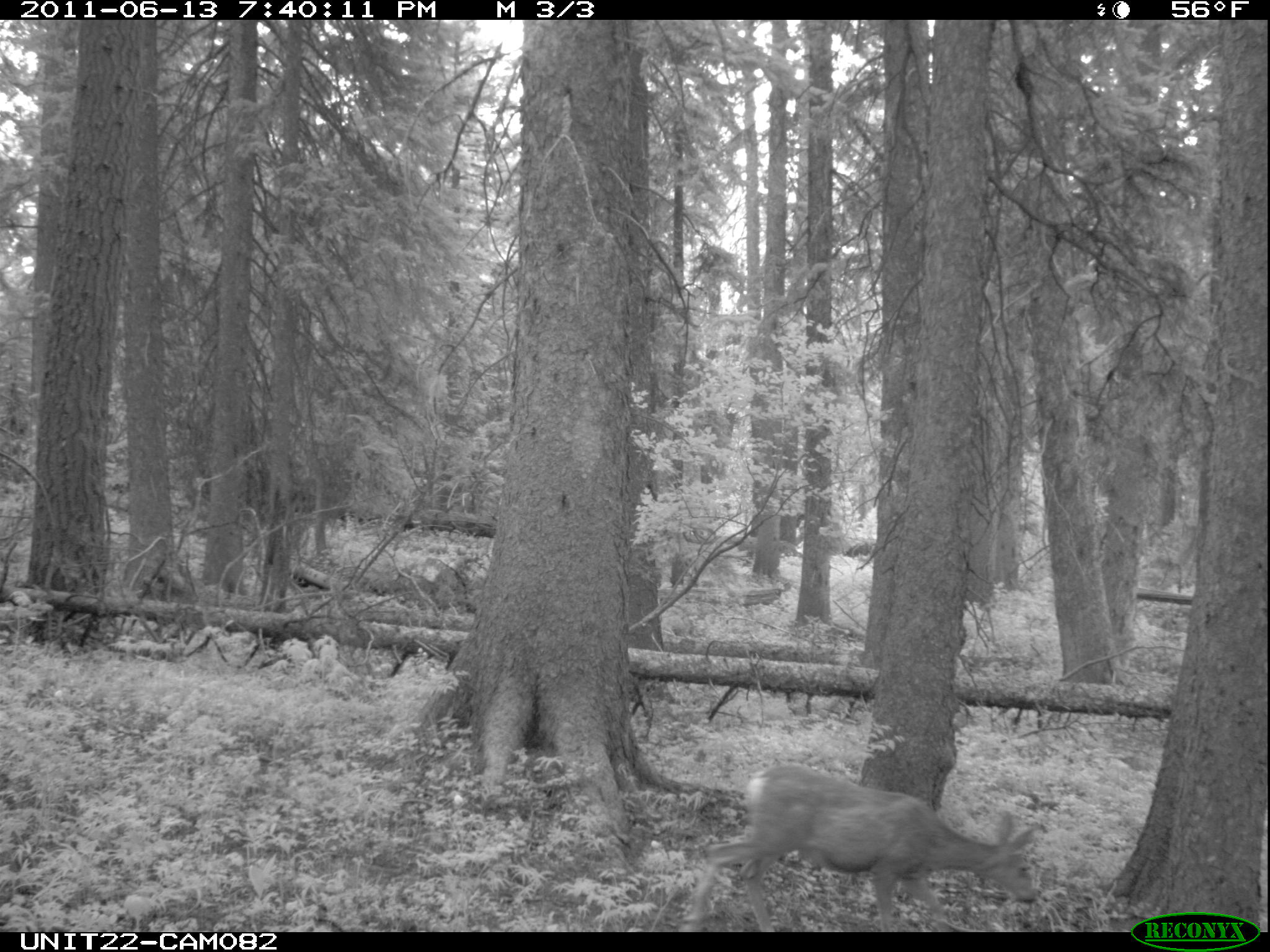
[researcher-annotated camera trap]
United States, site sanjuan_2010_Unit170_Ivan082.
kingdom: Animalia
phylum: Chordata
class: Mammalia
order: Artiodactyla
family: Cervidae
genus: Odocoileus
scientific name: Odocoileus hemionus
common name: mule deer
Odocoileus hemionus (mule deer).